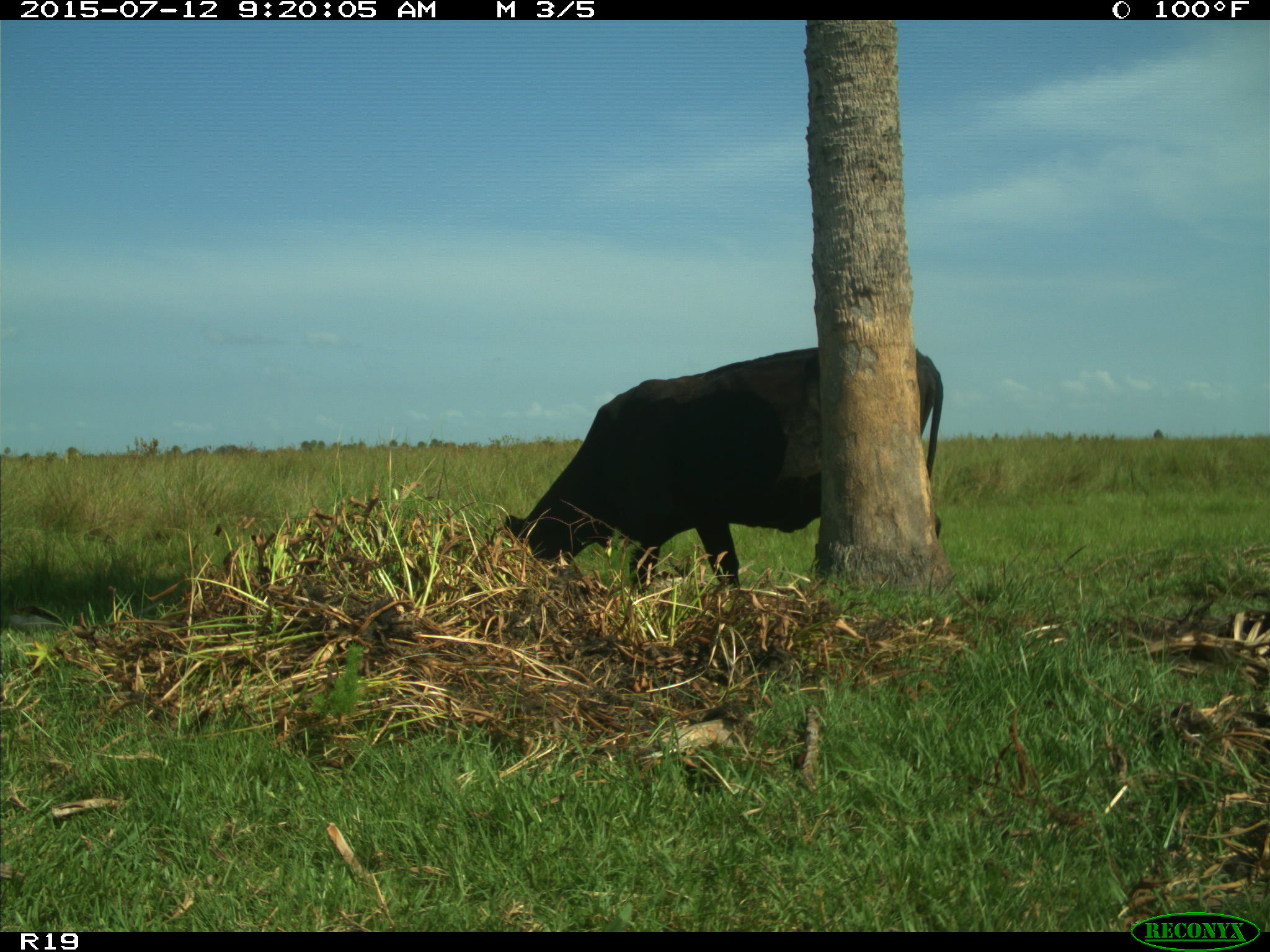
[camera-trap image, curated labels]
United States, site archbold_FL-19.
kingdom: Animalia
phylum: Chordata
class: Mammalia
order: Artiodactyla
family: Bovidae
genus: Bos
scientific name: Bos taurus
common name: domestic cow